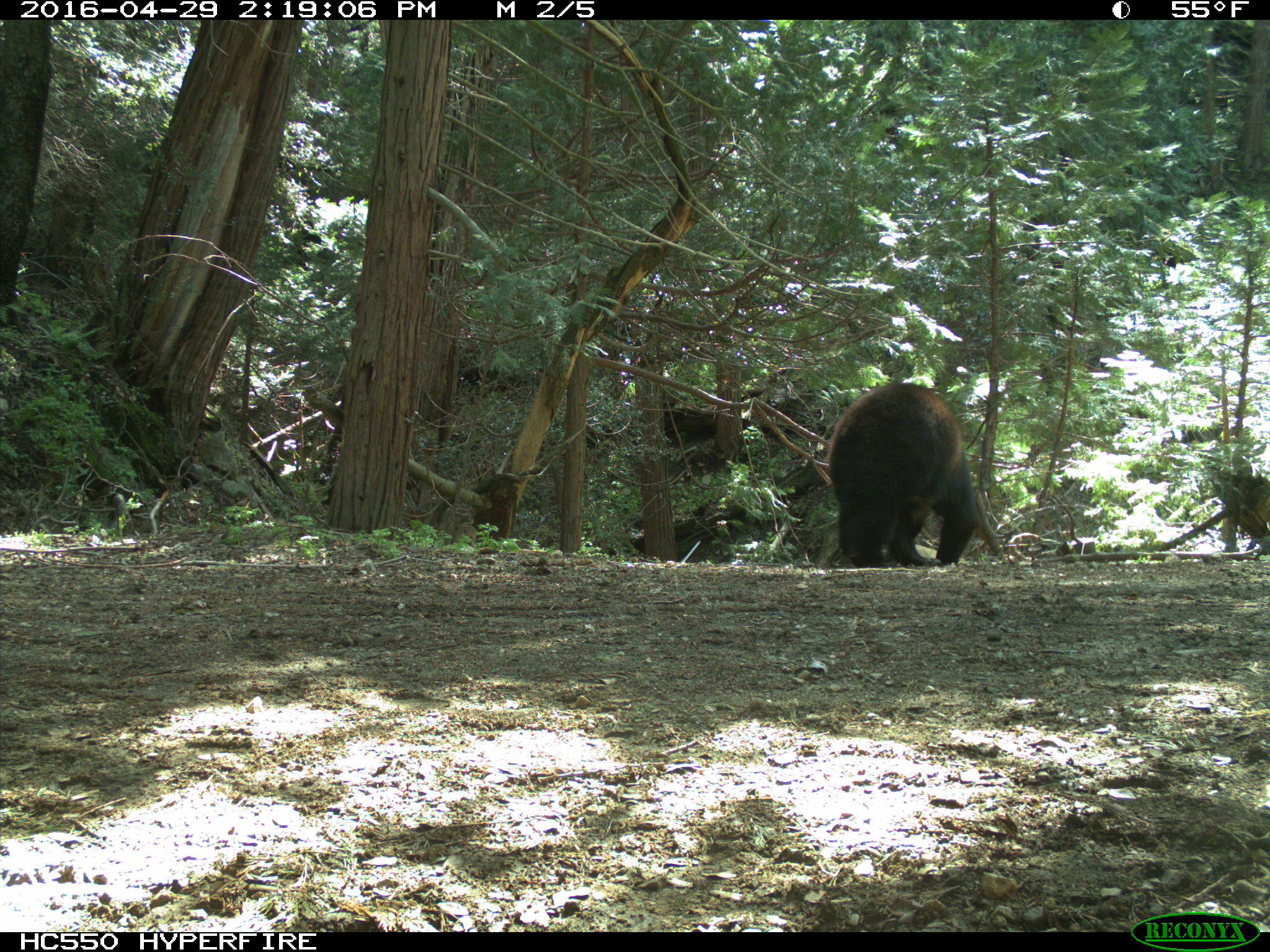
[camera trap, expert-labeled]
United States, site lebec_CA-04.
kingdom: Animalia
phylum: Chordata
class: Mammalia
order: Carnivora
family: Ursidae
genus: Ursus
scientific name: Ursus americanus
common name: american black bear